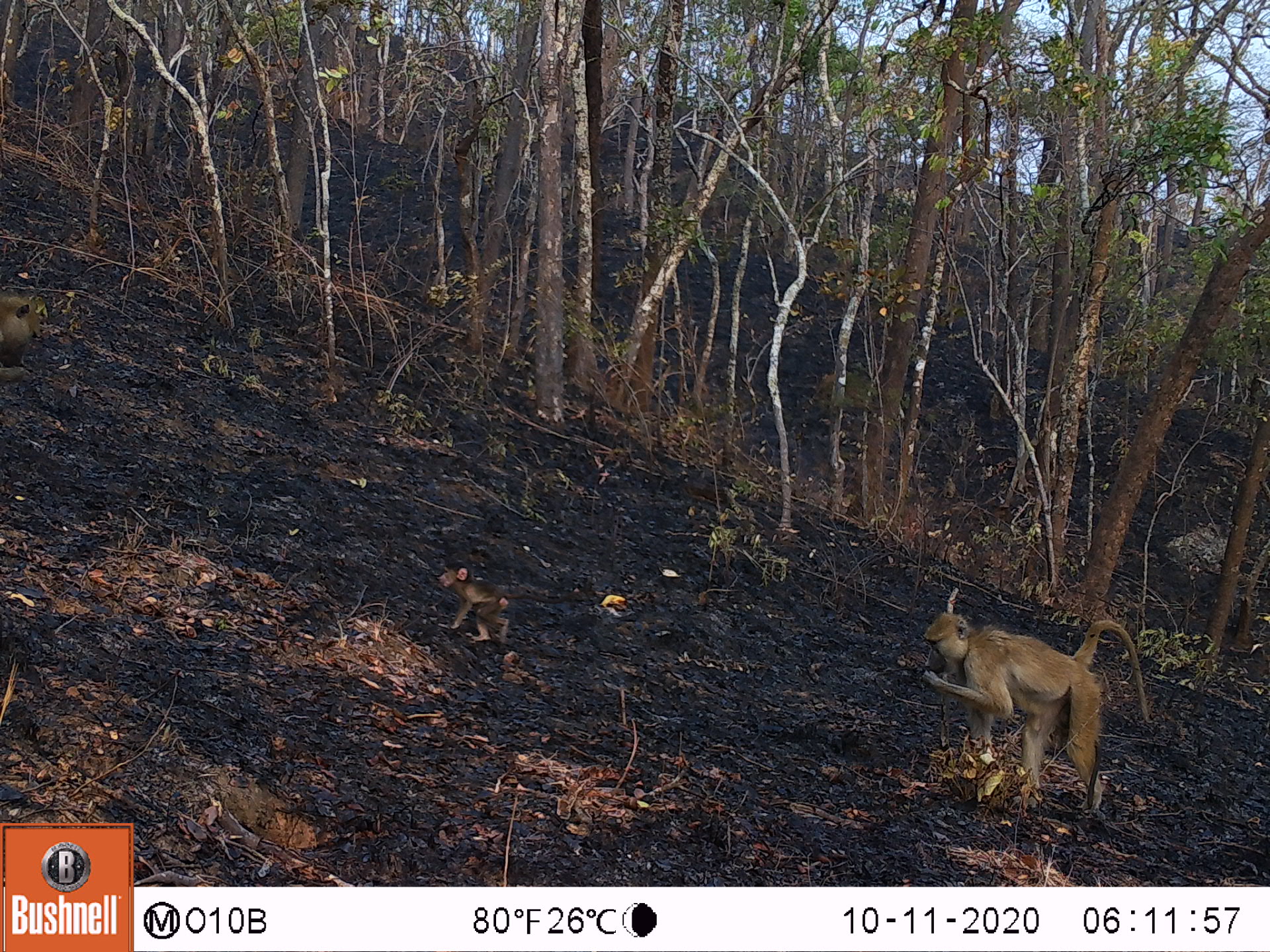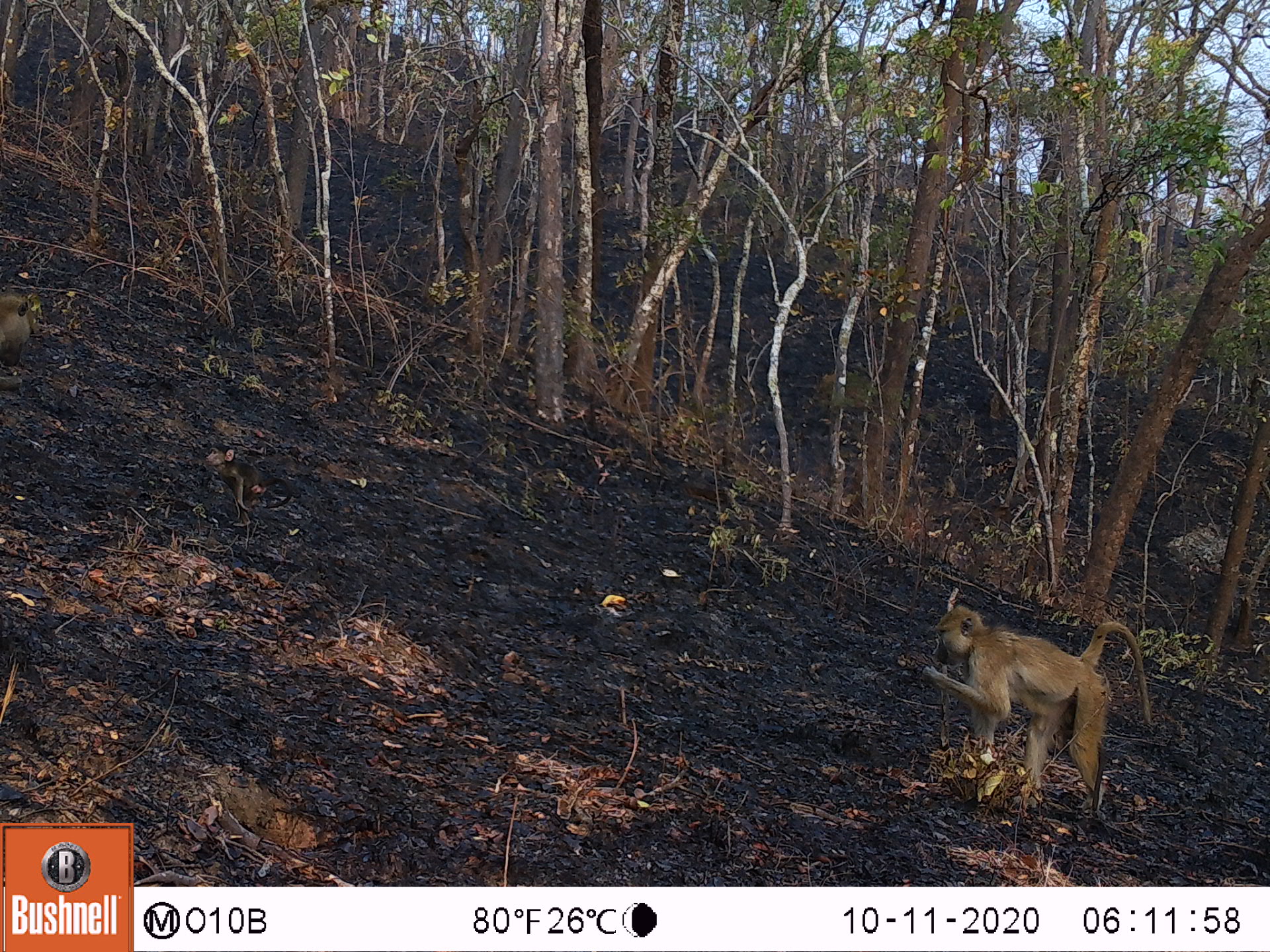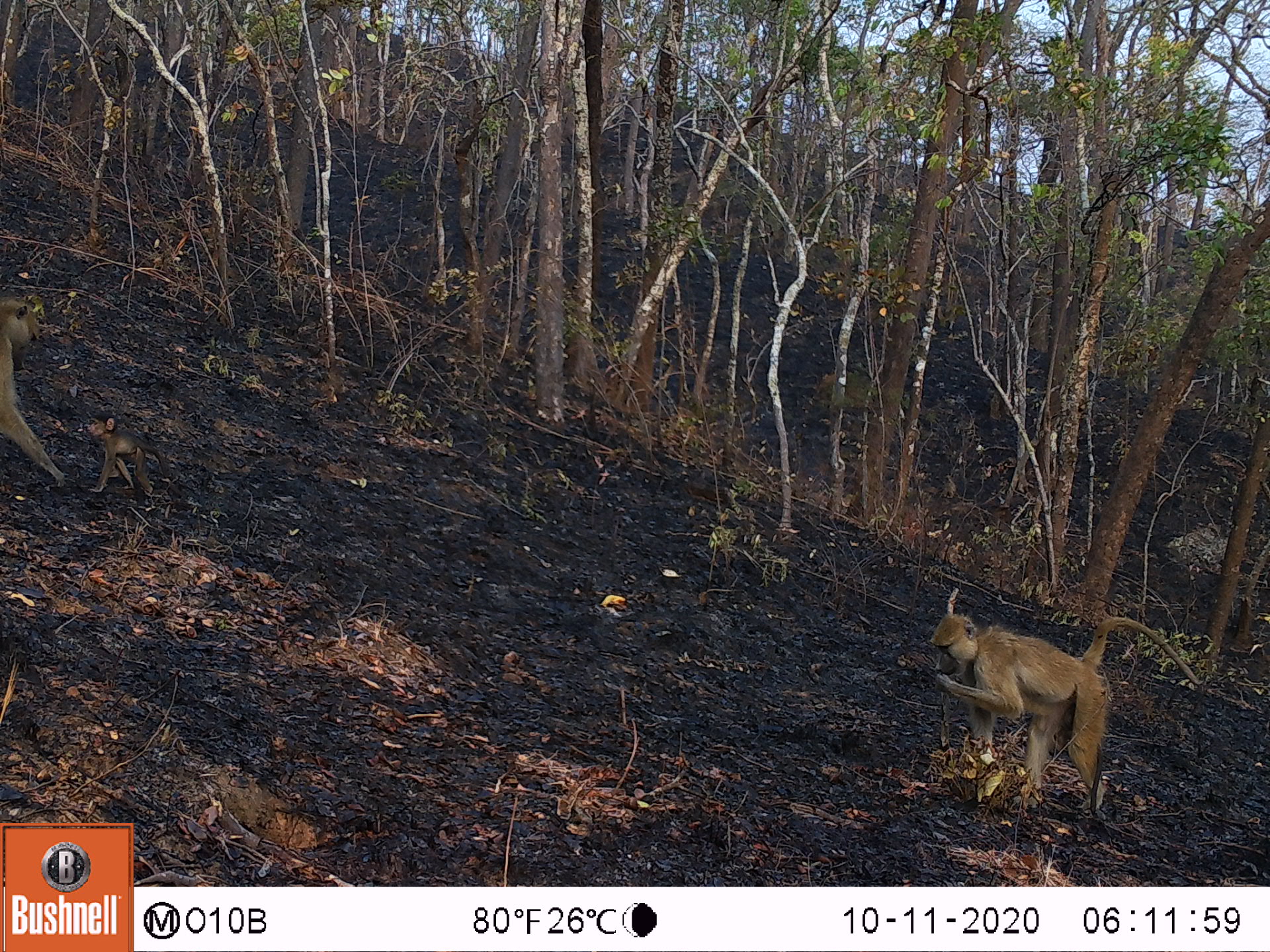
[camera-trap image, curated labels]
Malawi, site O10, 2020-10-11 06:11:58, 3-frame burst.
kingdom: Animalia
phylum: Chordata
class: Mammalia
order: Primates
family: Cercopithecidae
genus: Papio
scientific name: Papio cynocephalus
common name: yellow baboon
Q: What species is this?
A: Yellow baboon (Papio cynocephalus).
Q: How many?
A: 3.